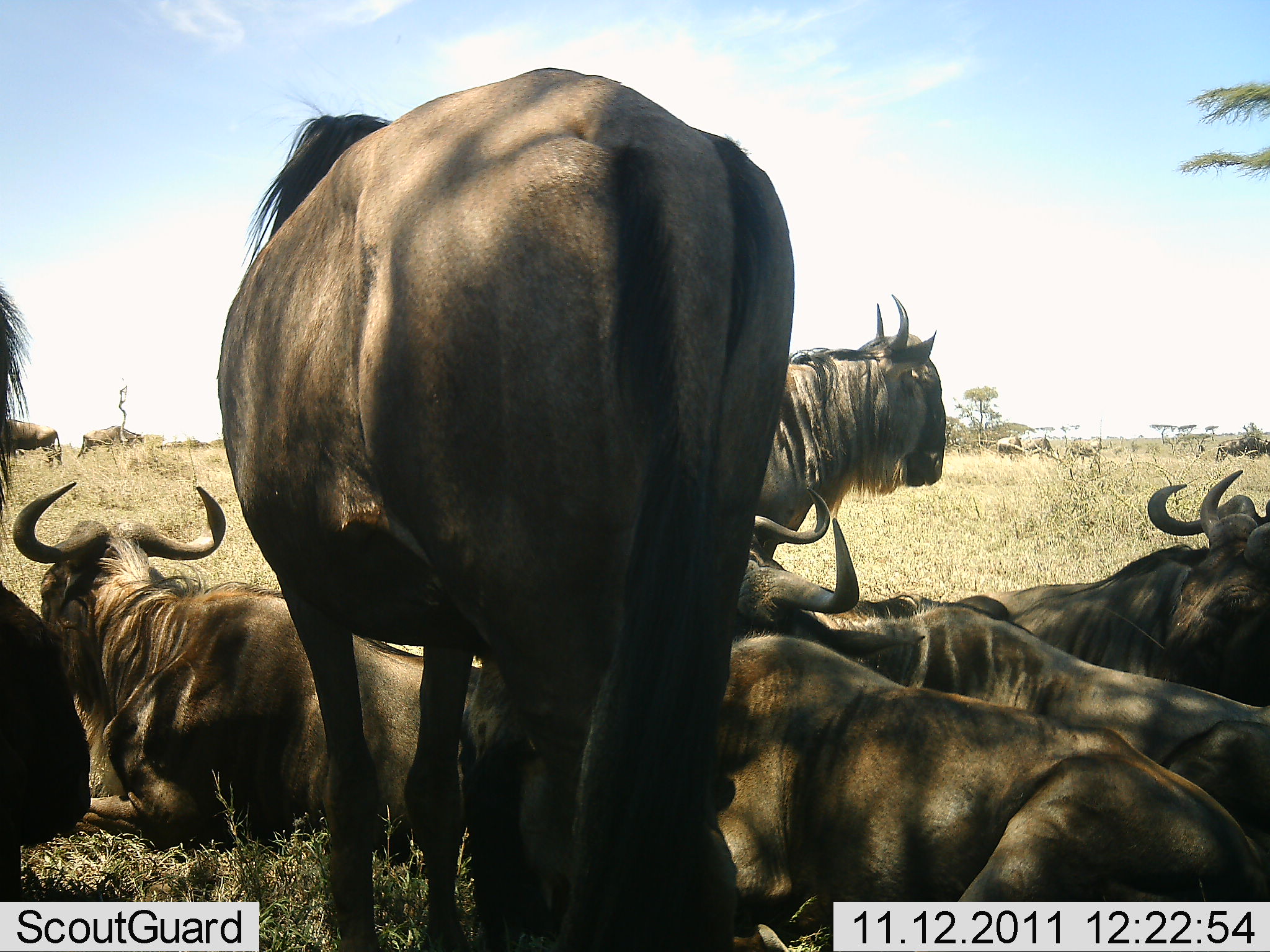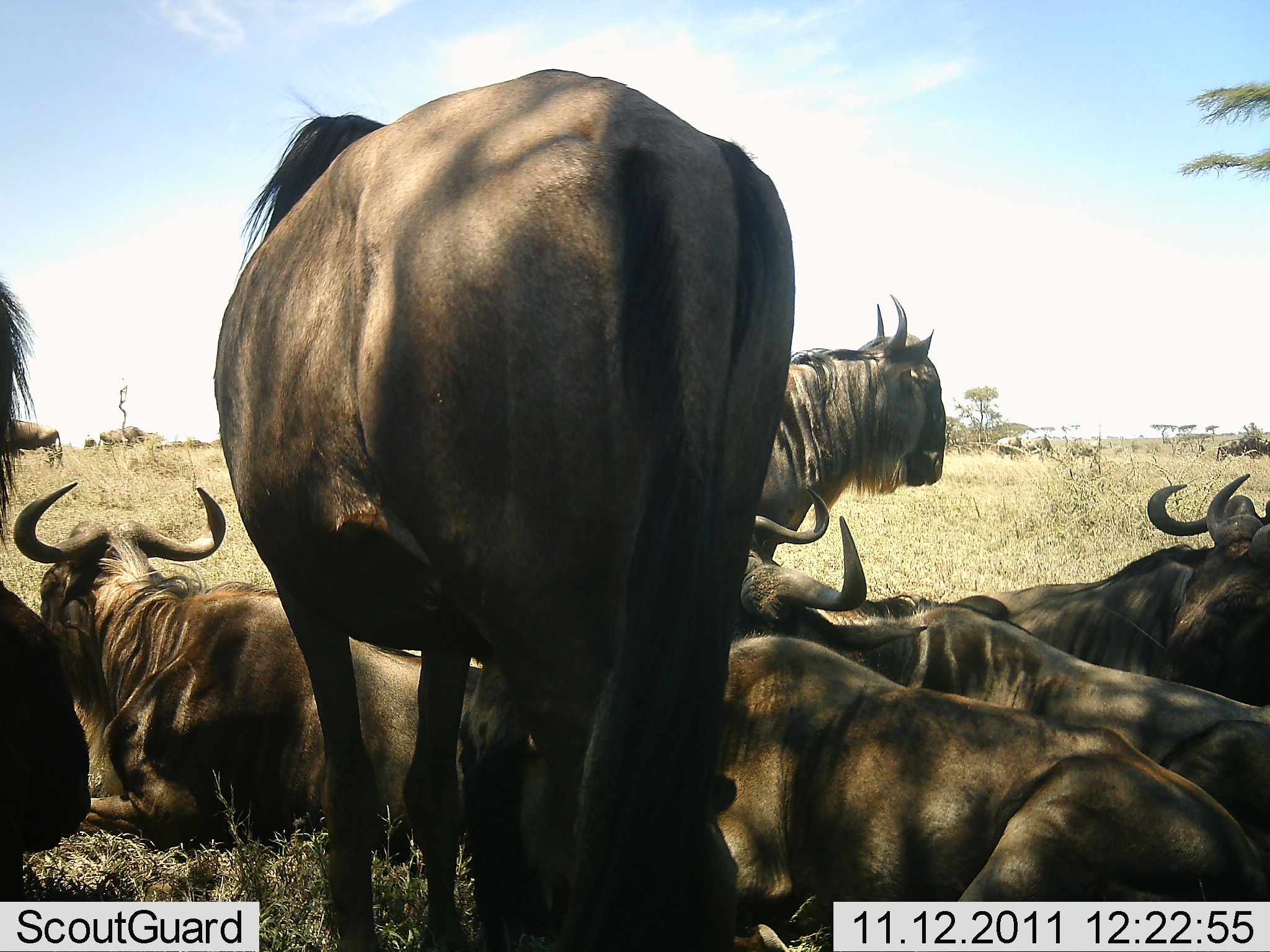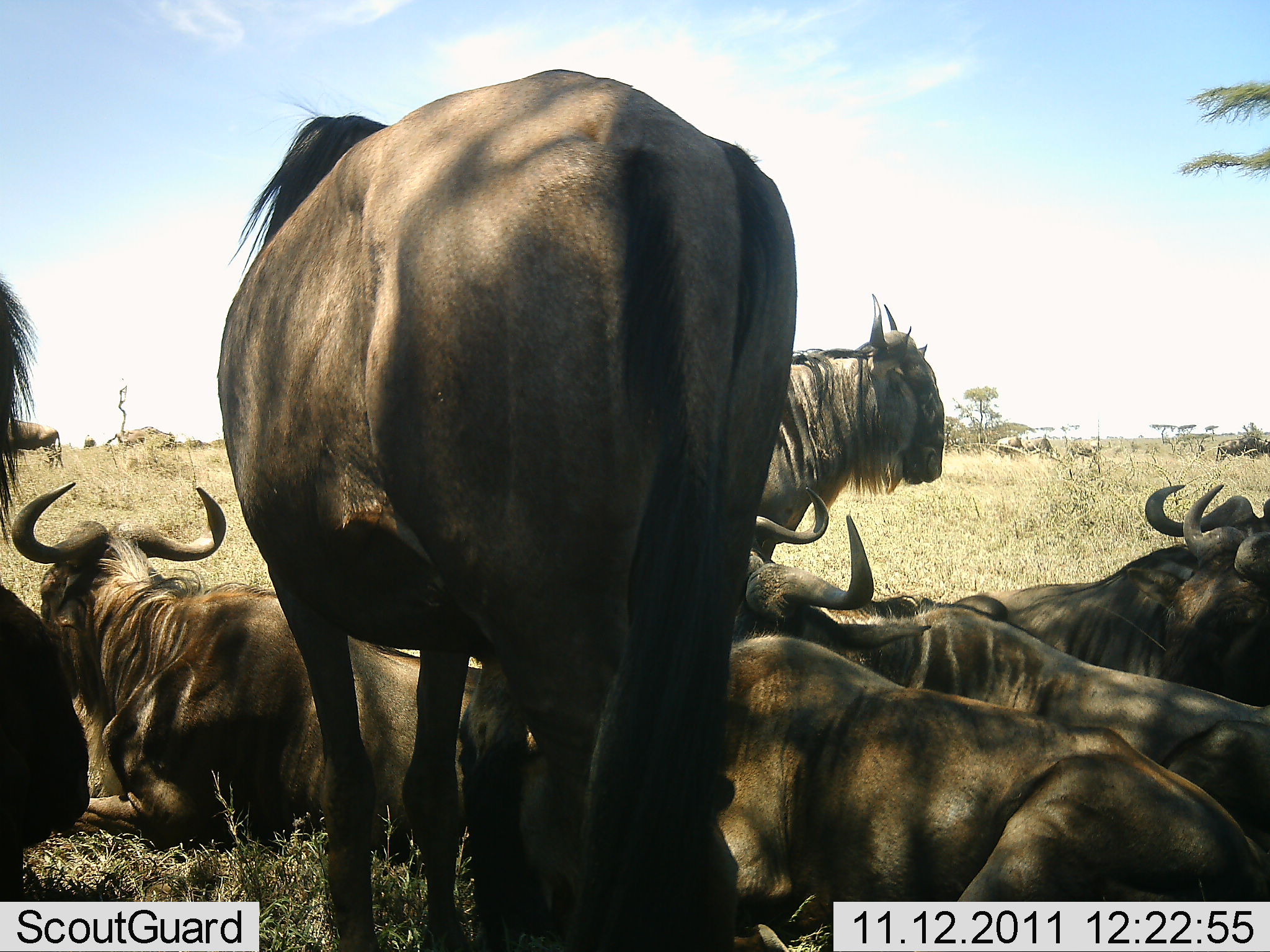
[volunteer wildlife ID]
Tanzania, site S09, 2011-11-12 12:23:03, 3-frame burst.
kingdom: Animalia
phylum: Chordata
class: Mammalia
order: Artiodactyla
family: Bovidae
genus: Connochaetes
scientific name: Connochaetes taurinus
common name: blue wildebeest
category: wildebeest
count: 9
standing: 64%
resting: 91%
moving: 9%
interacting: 0%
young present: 0%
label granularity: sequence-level